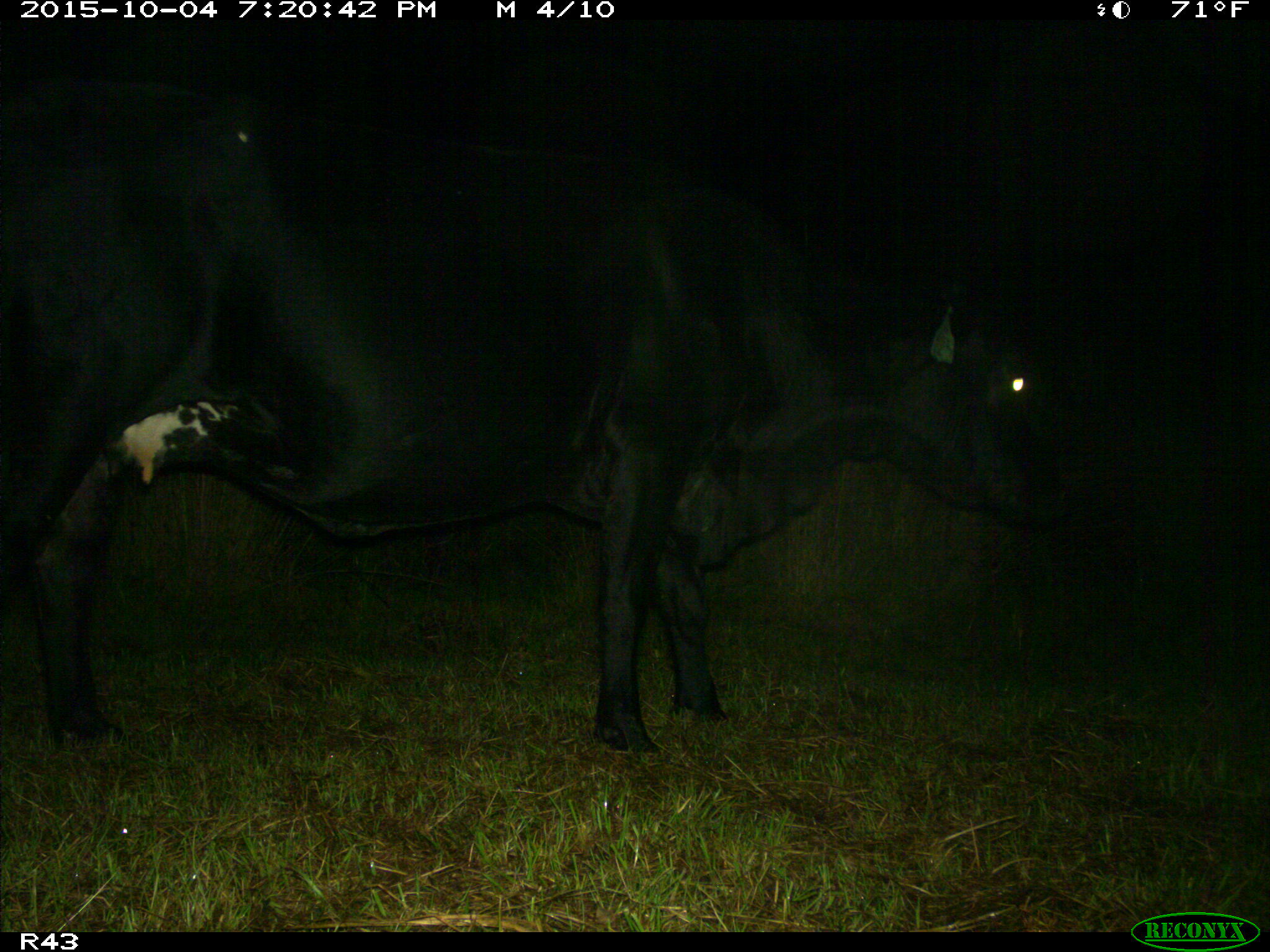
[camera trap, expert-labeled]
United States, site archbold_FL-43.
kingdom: Animalia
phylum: Chordata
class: Mammalia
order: Artiodactyla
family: Bovidae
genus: Bos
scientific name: Bos taurus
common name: domestic cow